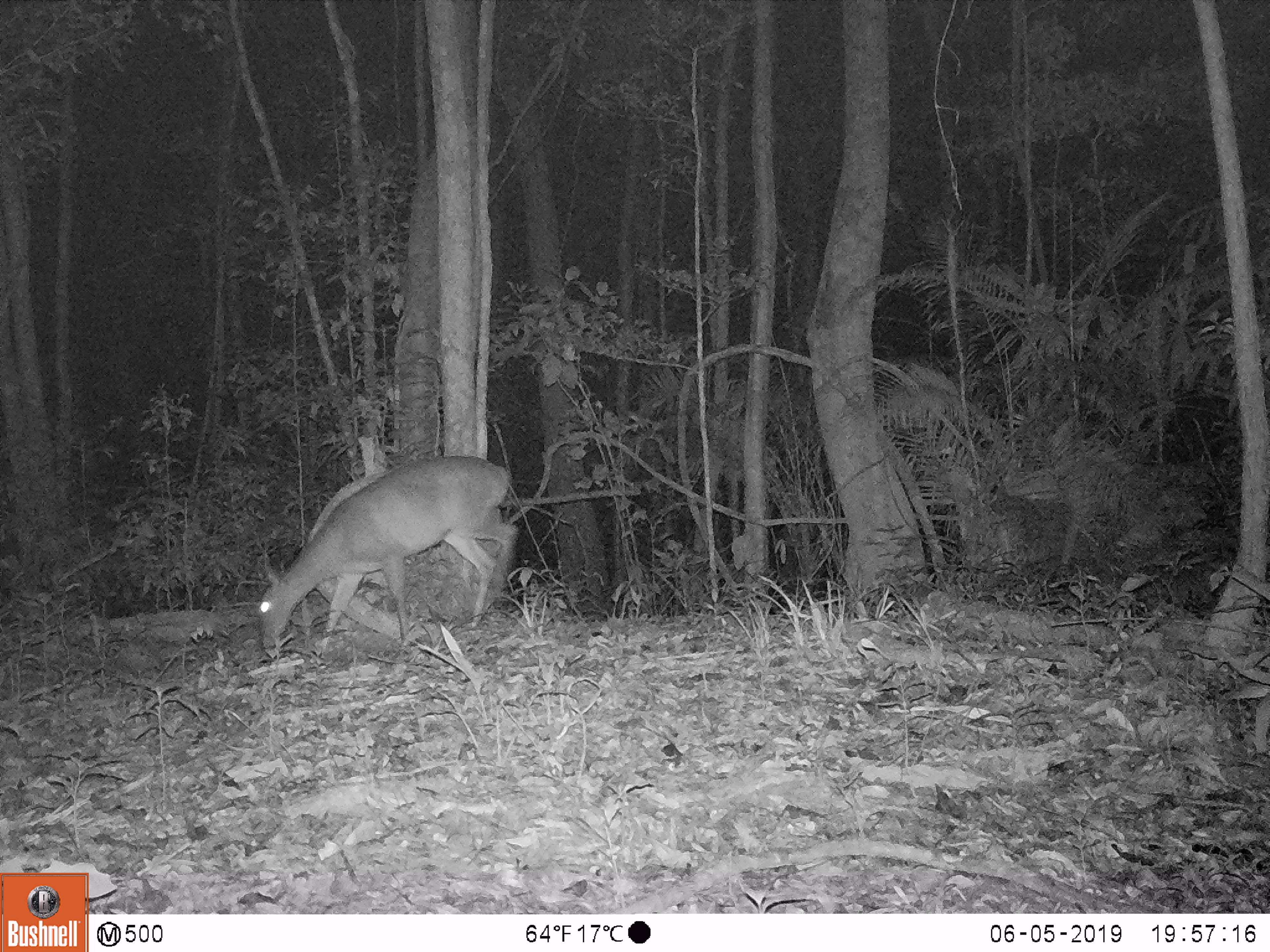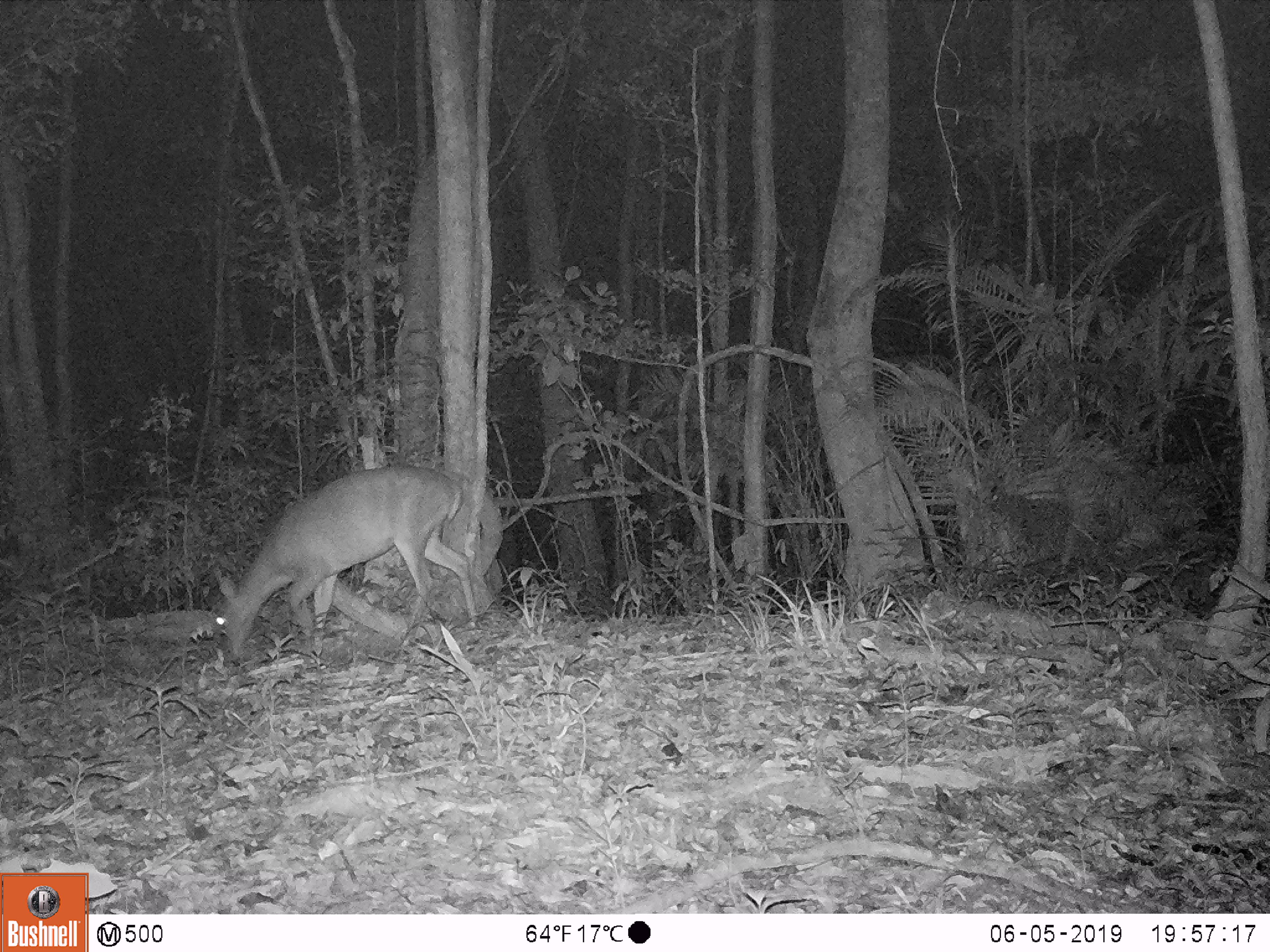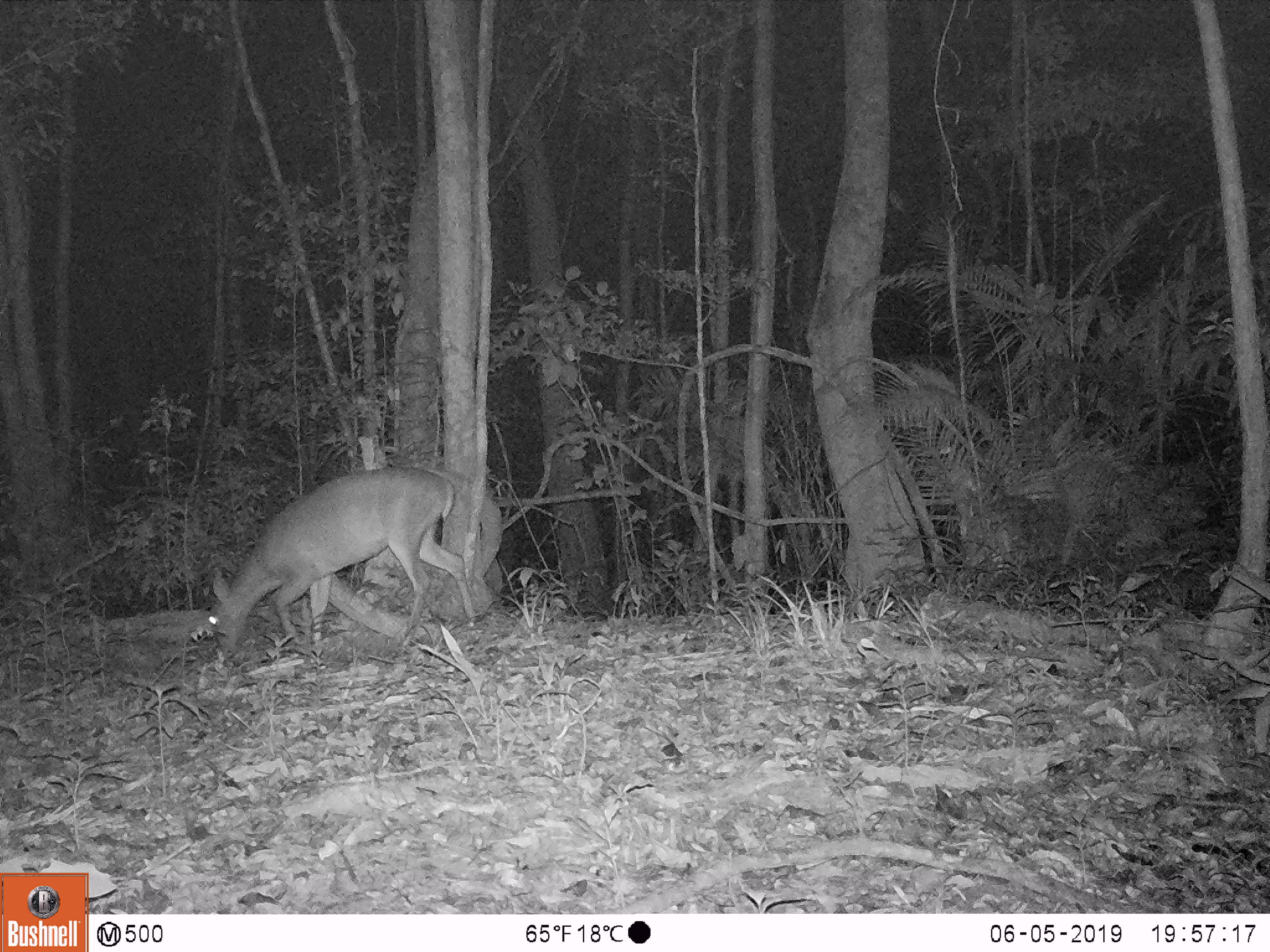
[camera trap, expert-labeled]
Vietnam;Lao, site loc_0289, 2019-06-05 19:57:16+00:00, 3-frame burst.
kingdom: Animalia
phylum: Chordata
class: Mammalia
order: Artiodactyla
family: Cervidae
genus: Muntiacus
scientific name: Muntiacus vuquangensis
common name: large-antlered muntjac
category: large antlered muntjac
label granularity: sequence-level